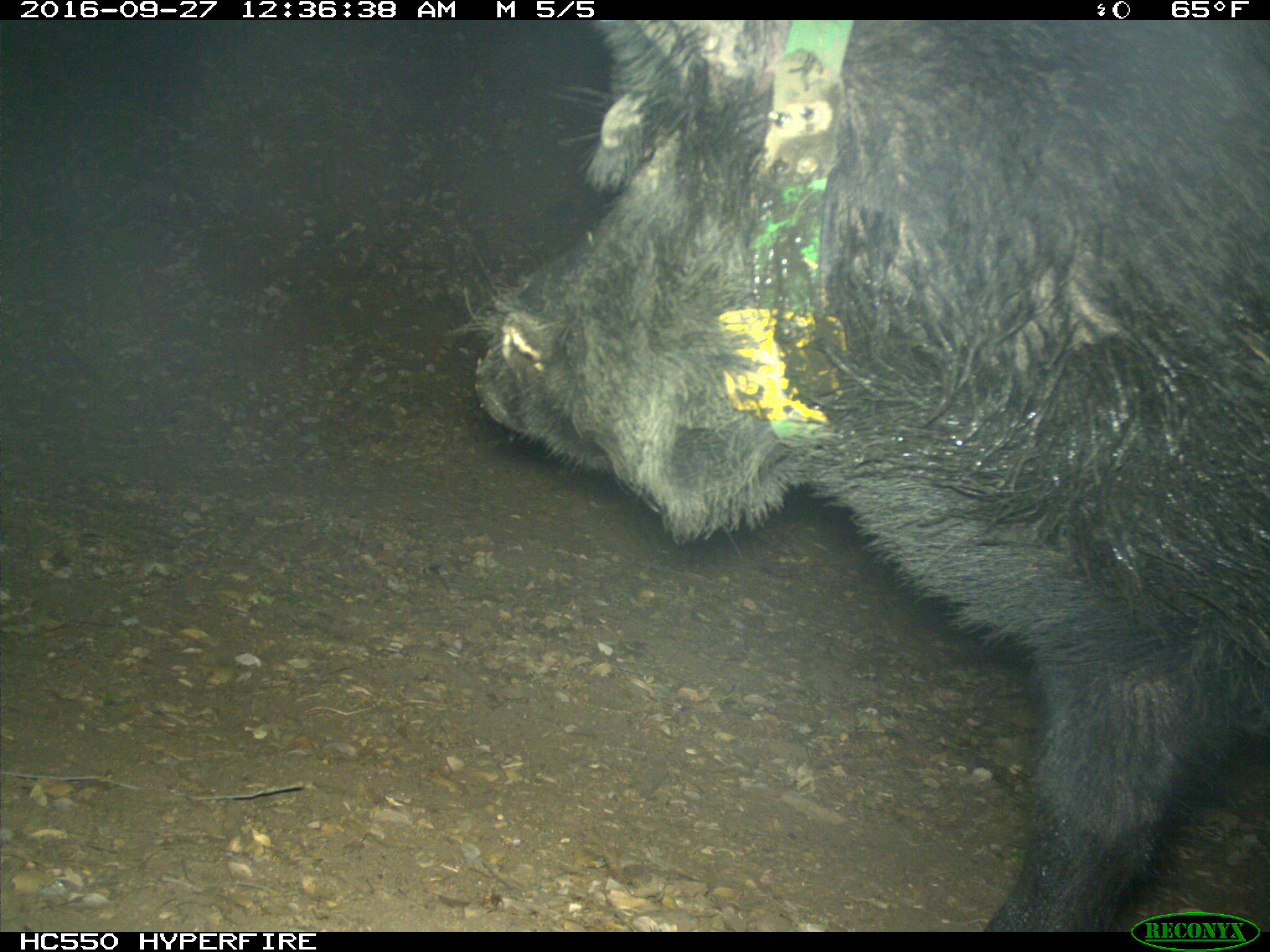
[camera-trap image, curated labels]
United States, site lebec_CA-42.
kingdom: Animalia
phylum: Chordata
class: Mammalia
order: Artiodactyla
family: Suidae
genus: Sus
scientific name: Sus scrofa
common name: wild boar